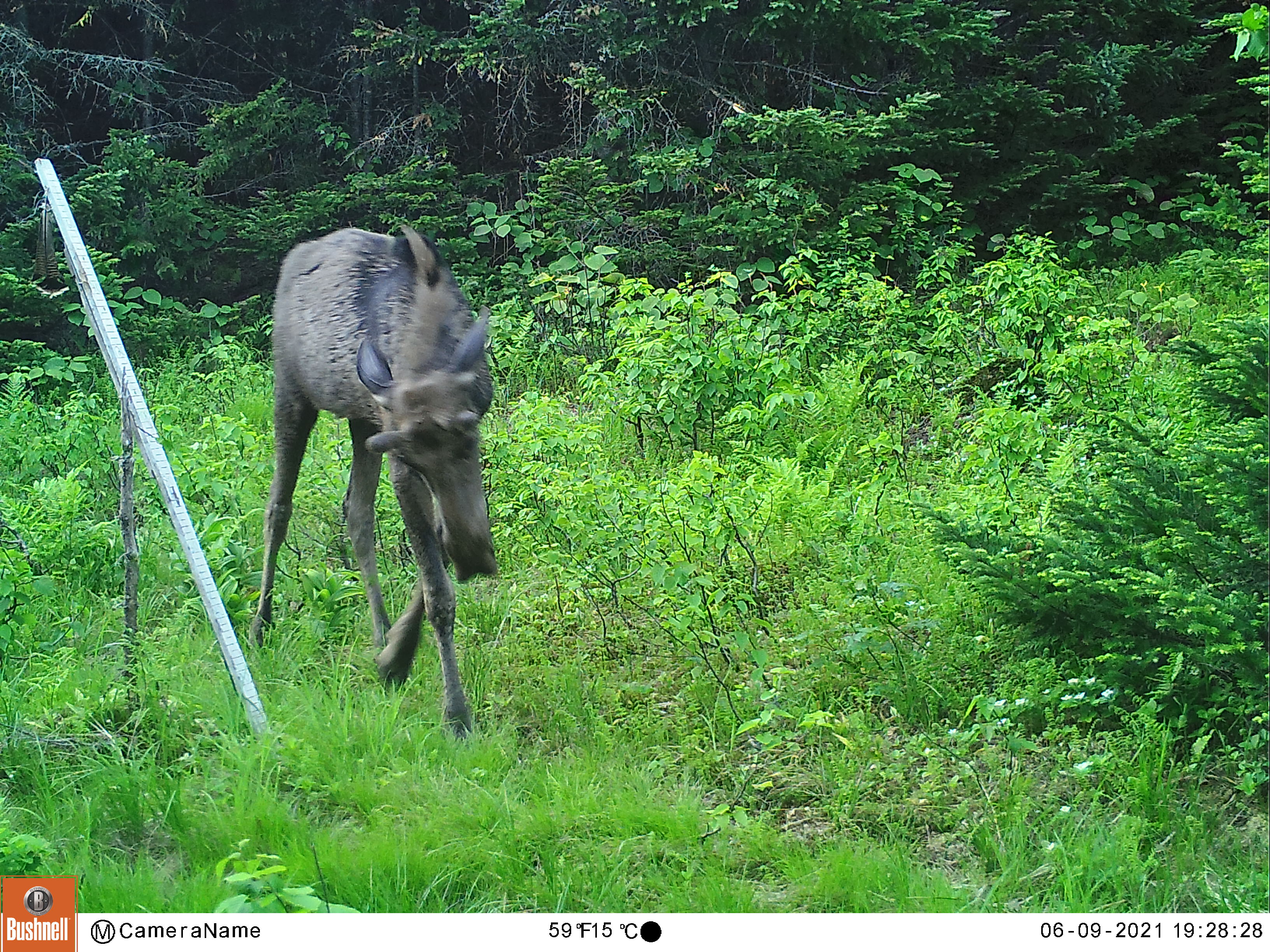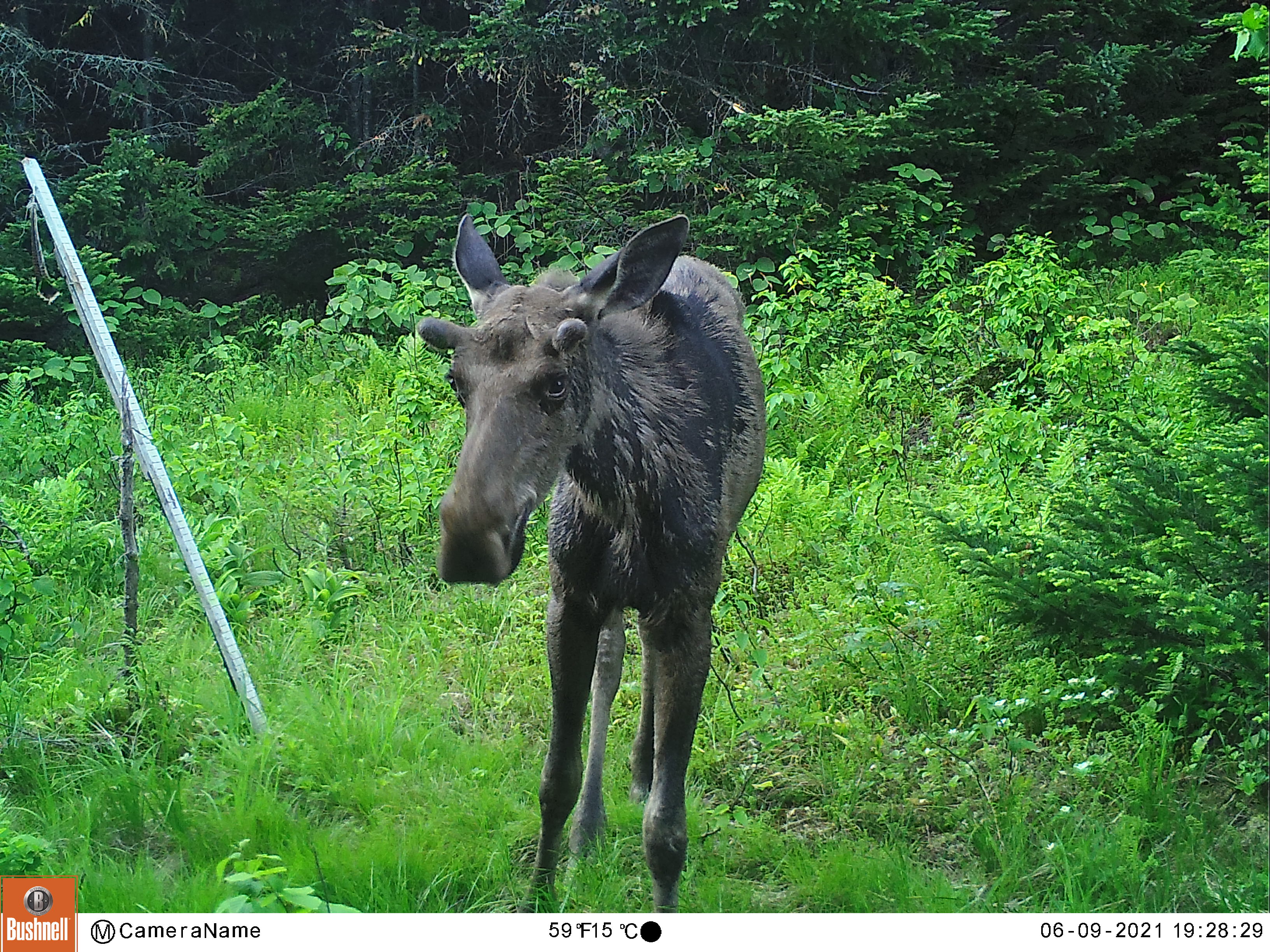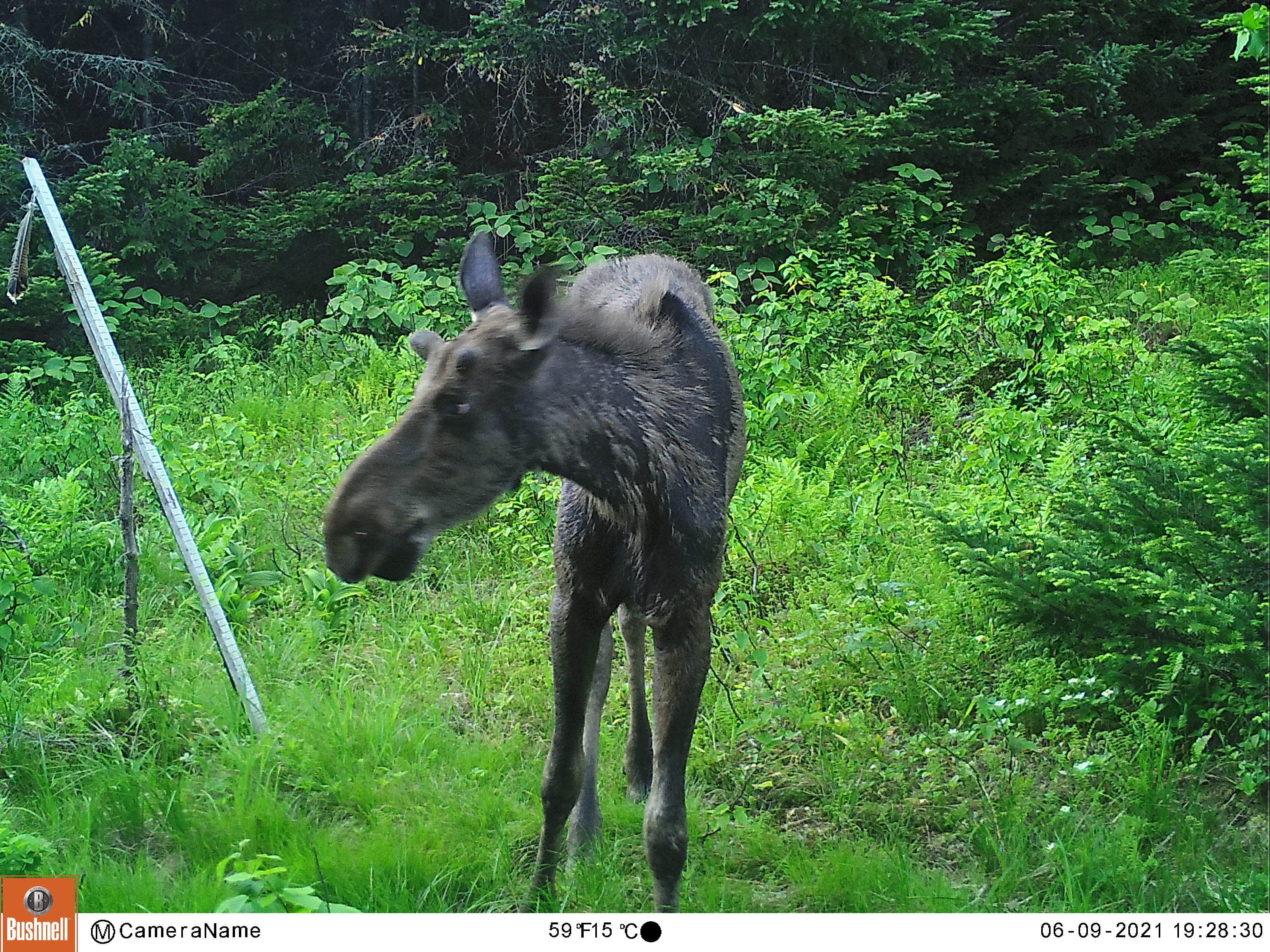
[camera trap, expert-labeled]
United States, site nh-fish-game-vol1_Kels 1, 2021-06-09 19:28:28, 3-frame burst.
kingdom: Animalia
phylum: Chordata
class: Mammalia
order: Artiodactyla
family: Cervidae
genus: Alces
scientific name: Alces alces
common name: moose